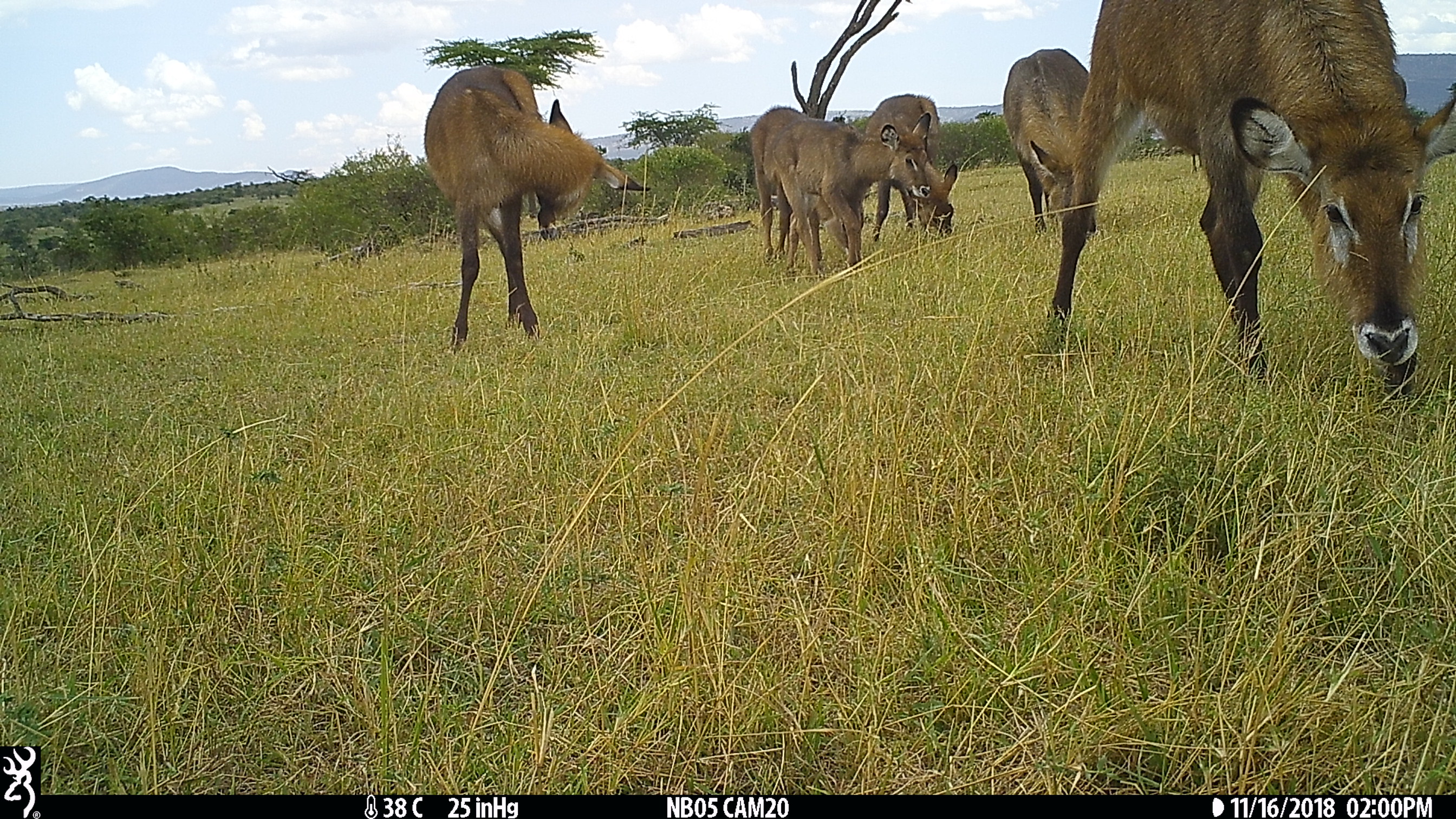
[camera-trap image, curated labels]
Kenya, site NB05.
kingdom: Animalia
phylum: Chordata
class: Mammalia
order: Artiodactyla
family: Bovidae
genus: Kobus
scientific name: Kobus ellipsiprymnus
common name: waterbuck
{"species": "waterbuck (Kobus ellipsiprymnus)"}